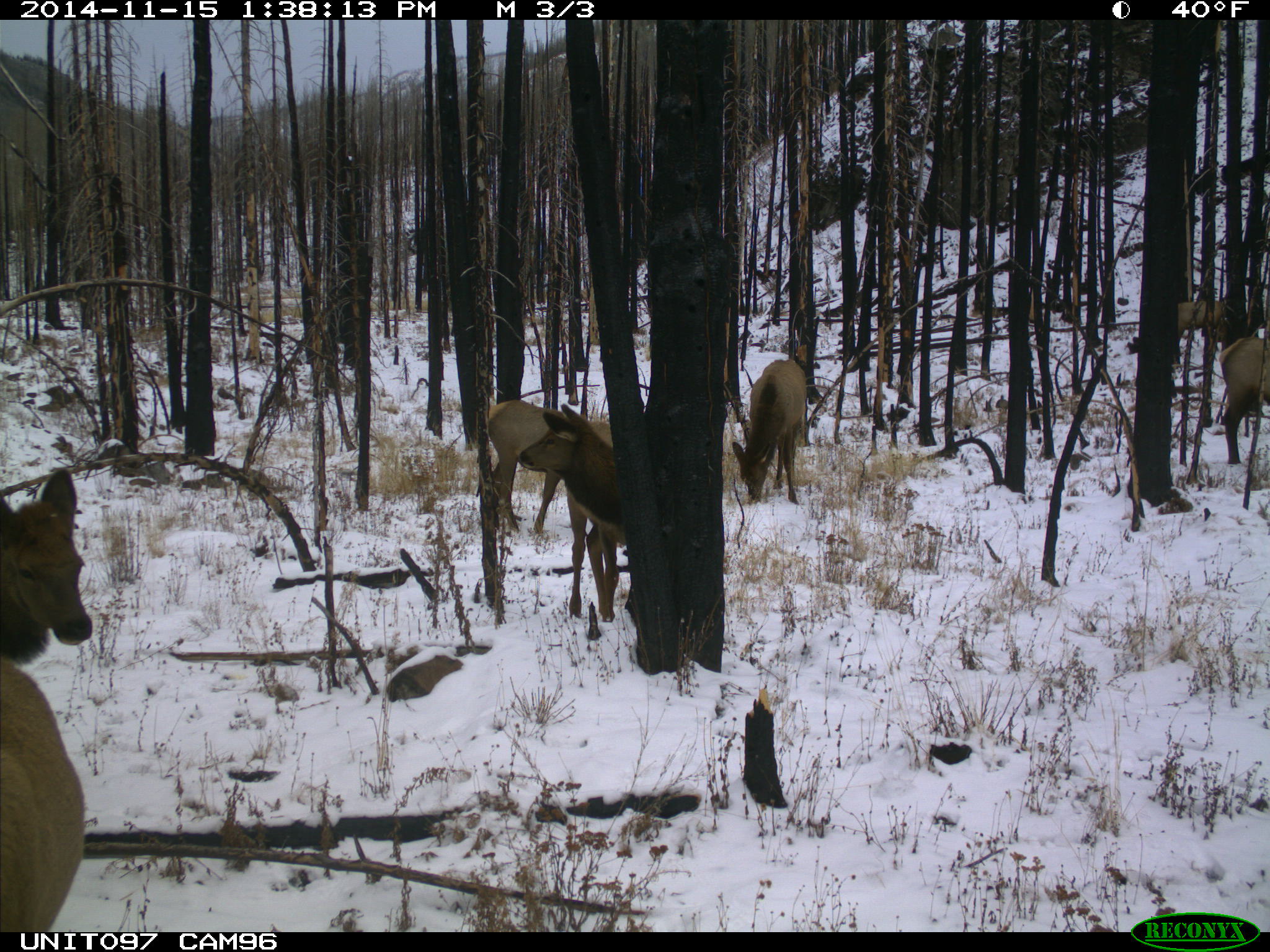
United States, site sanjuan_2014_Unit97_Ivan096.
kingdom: Animalia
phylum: Chordata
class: Mammalia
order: Artiodactyla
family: Cervidae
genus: Cervus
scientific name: Cervus elaphus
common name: red deer